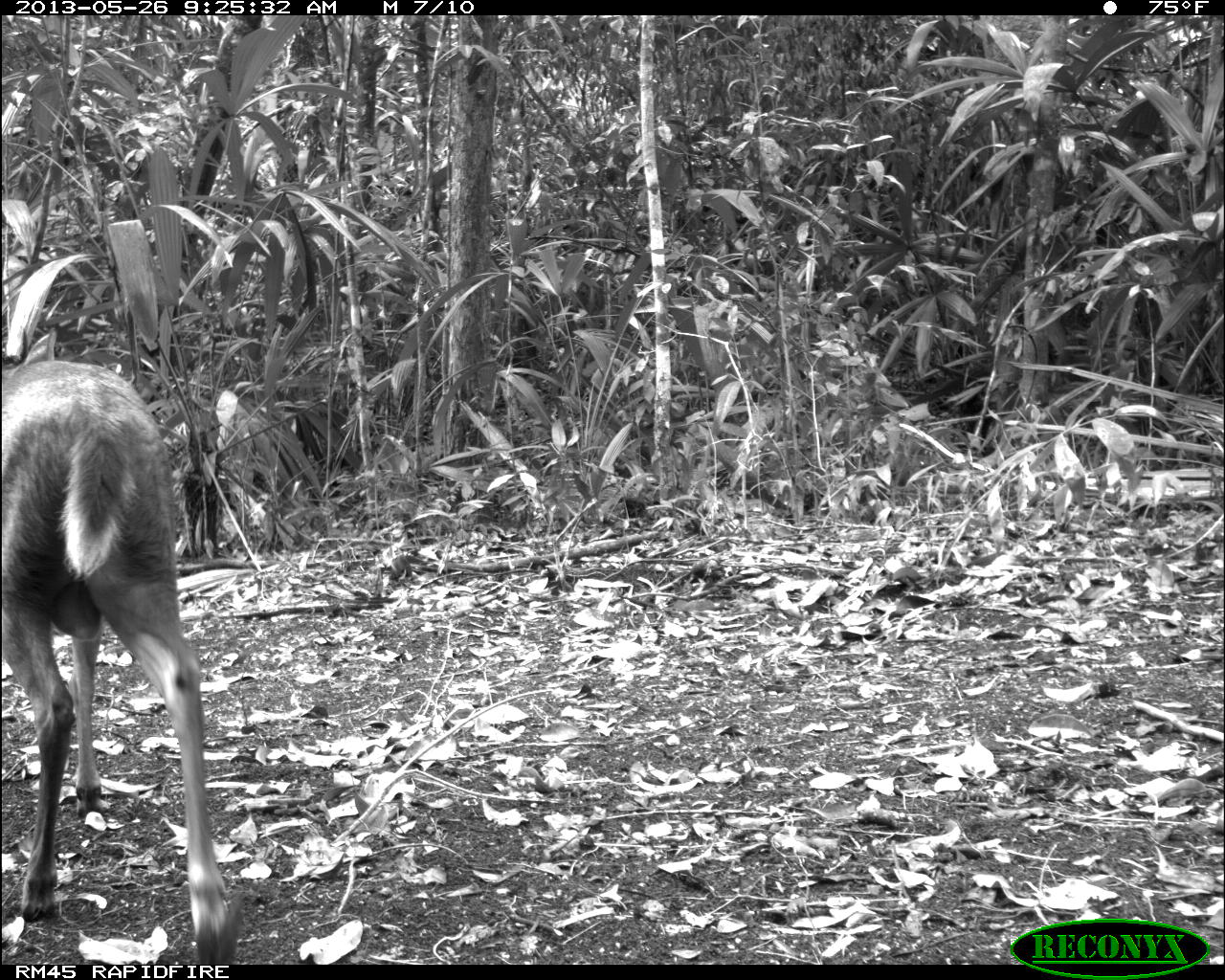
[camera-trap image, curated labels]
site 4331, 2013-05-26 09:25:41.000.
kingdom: Animalia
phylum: Chordata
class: Mammalia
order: Artiodactyla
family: Cervidae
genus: Mazama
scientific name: Mazama temama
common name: central american red brocket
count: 1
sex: male